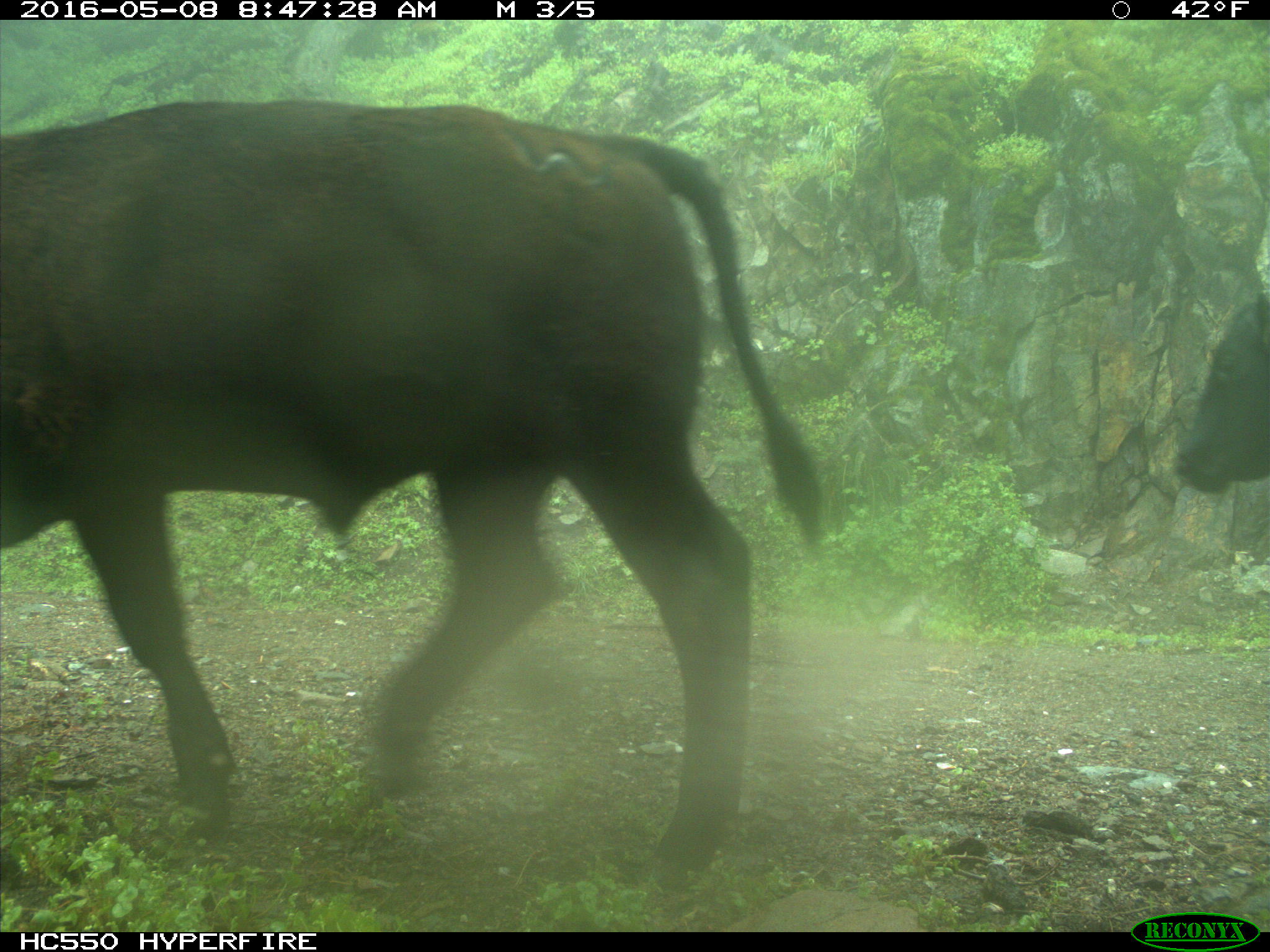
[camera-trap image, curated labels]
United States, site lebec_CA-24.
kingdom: Animalia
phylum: Chordata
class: Mammalia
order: Artiodactyla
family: Bovidae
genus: Bos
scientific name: Bos taurus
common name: domestic cow